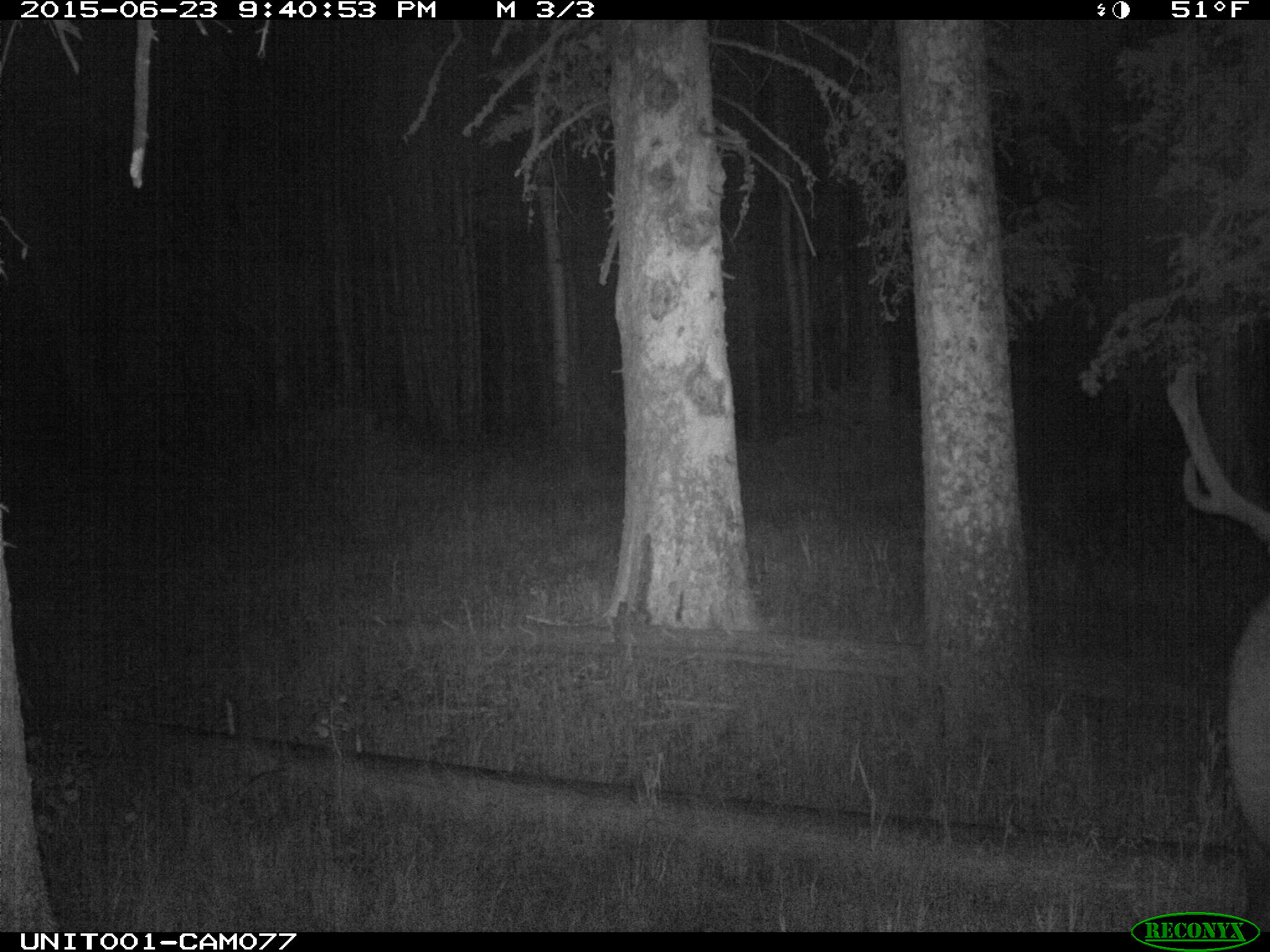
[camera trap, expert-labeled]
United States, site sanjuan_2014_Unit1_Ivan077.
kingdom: Animalia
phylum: Chordata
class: Mammalia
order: Artiodactyla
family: Cervidae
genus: Cervus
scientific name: Cervus elaphus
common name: red deer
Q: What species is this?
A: Cervus elaphus (red deer).